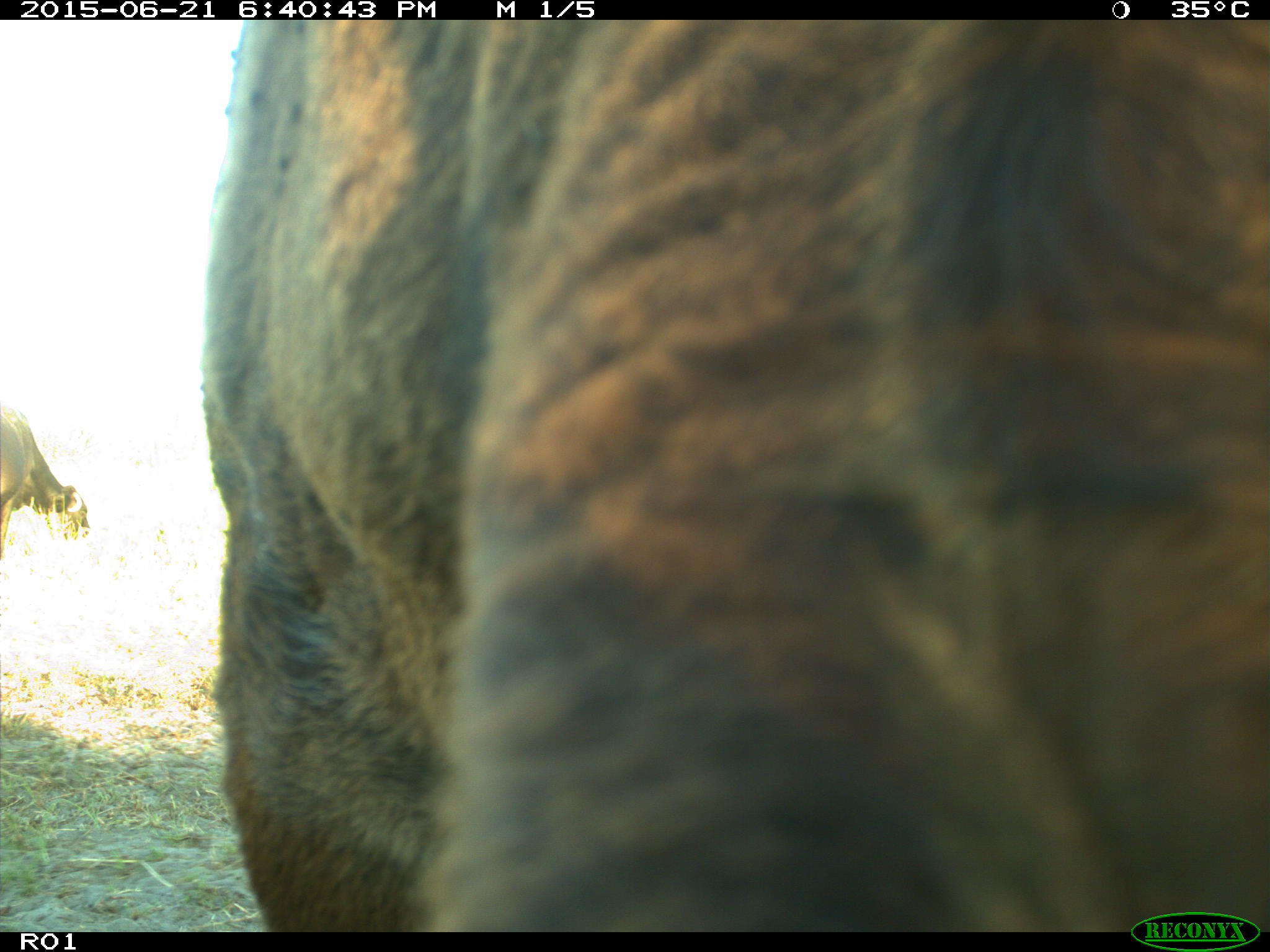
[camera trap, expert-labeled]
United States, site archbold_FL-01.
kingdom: Animalia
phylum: Chordata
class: Mammalia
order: Artiodactyla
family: Bovidae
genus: Bos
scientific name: Bos taurus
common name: domestic cow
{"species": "Bos taurus (domestic cow)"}